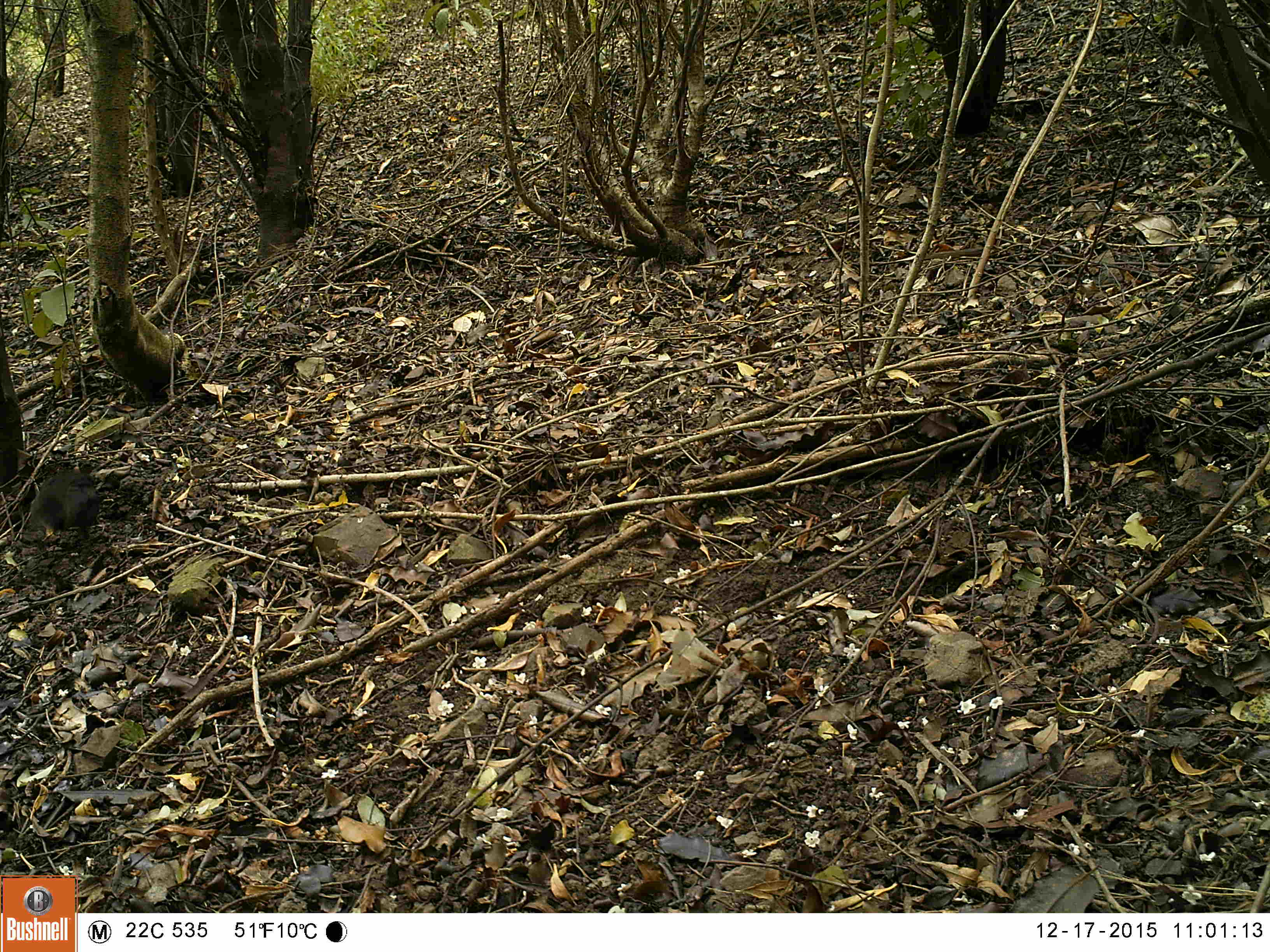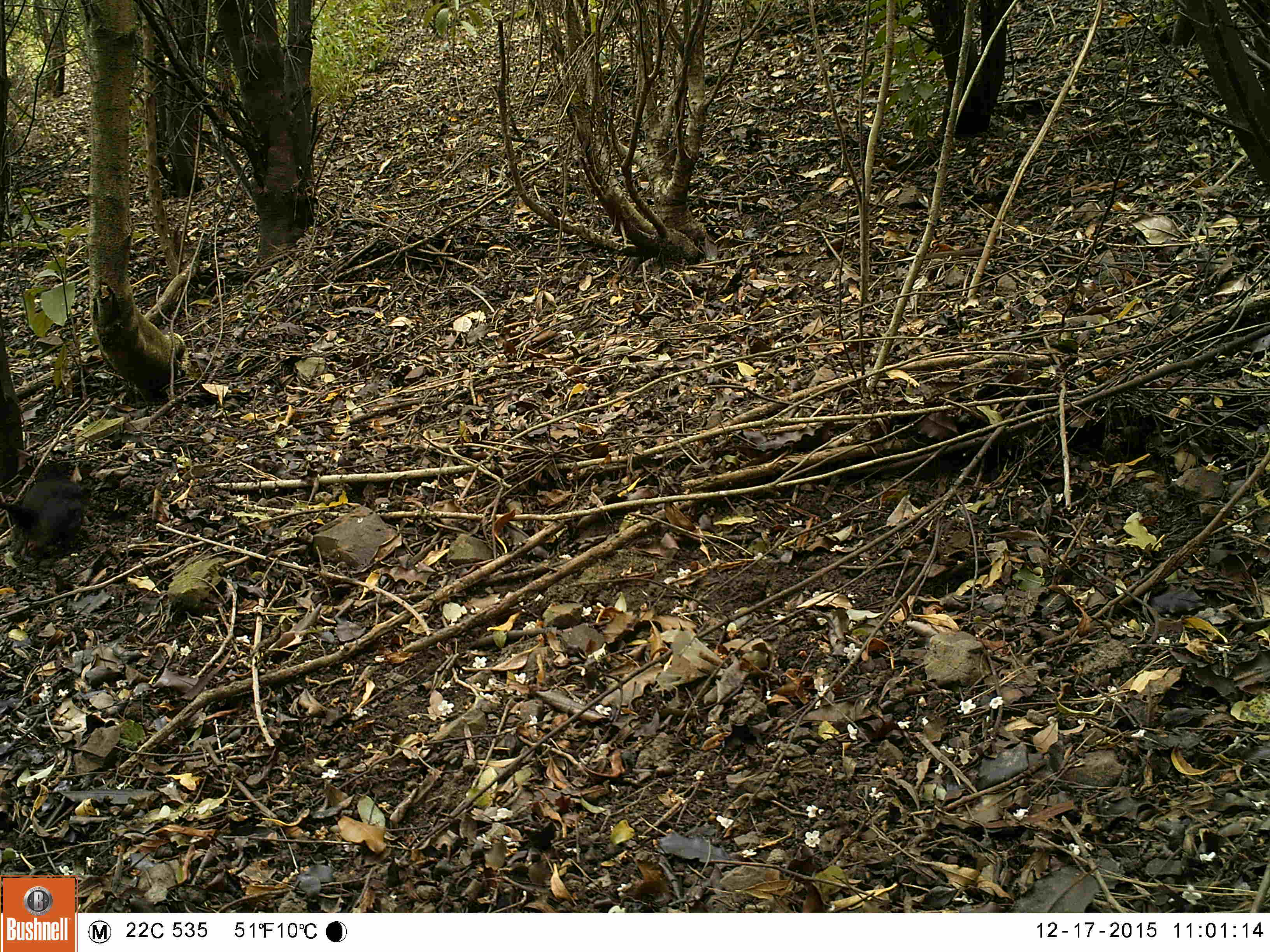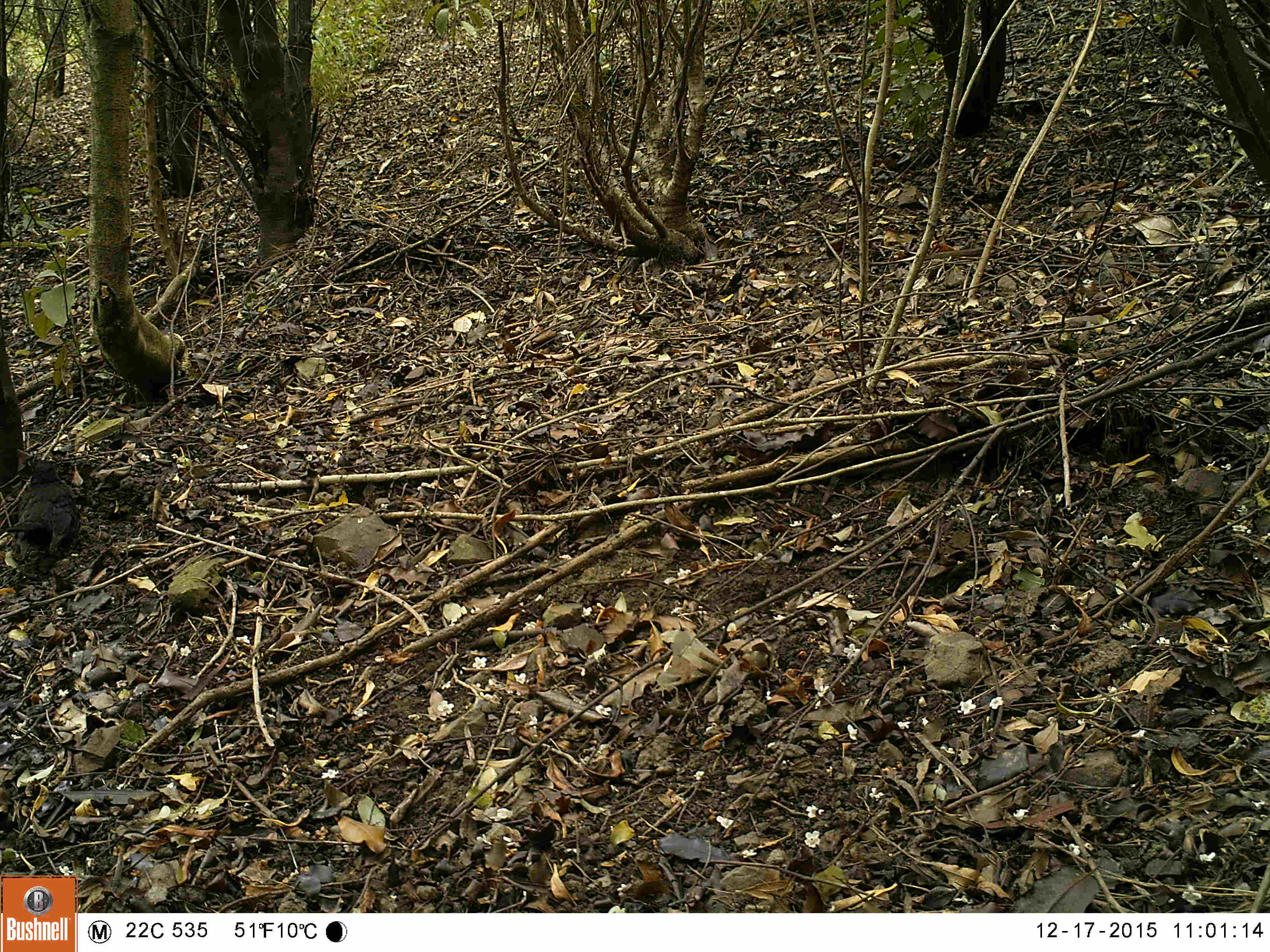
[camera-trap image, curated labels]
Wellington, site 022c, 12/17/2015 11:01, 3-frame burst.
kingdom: Animalia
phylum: Chordata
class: Aves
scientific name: Aves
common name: bird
Bird (Aves).